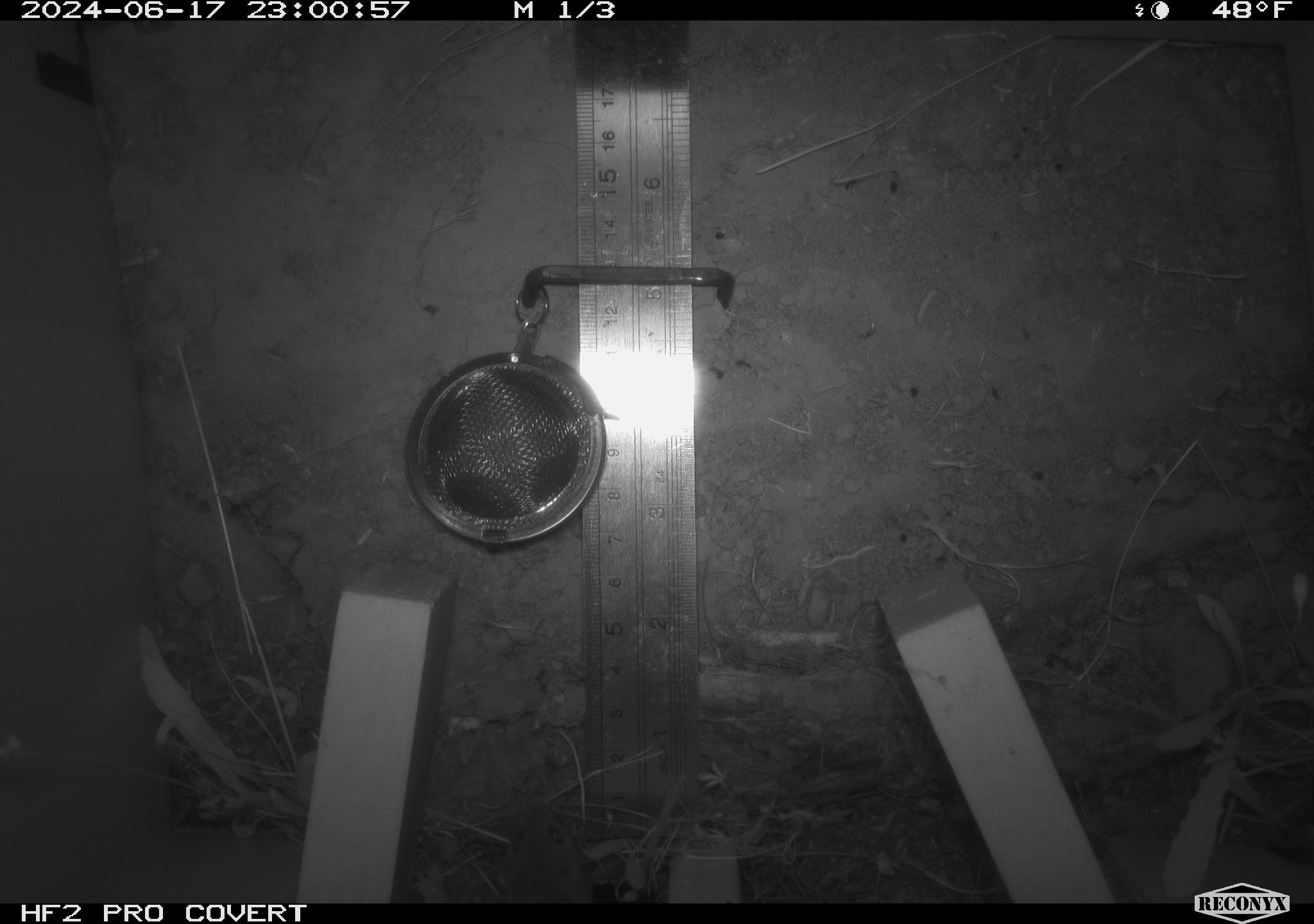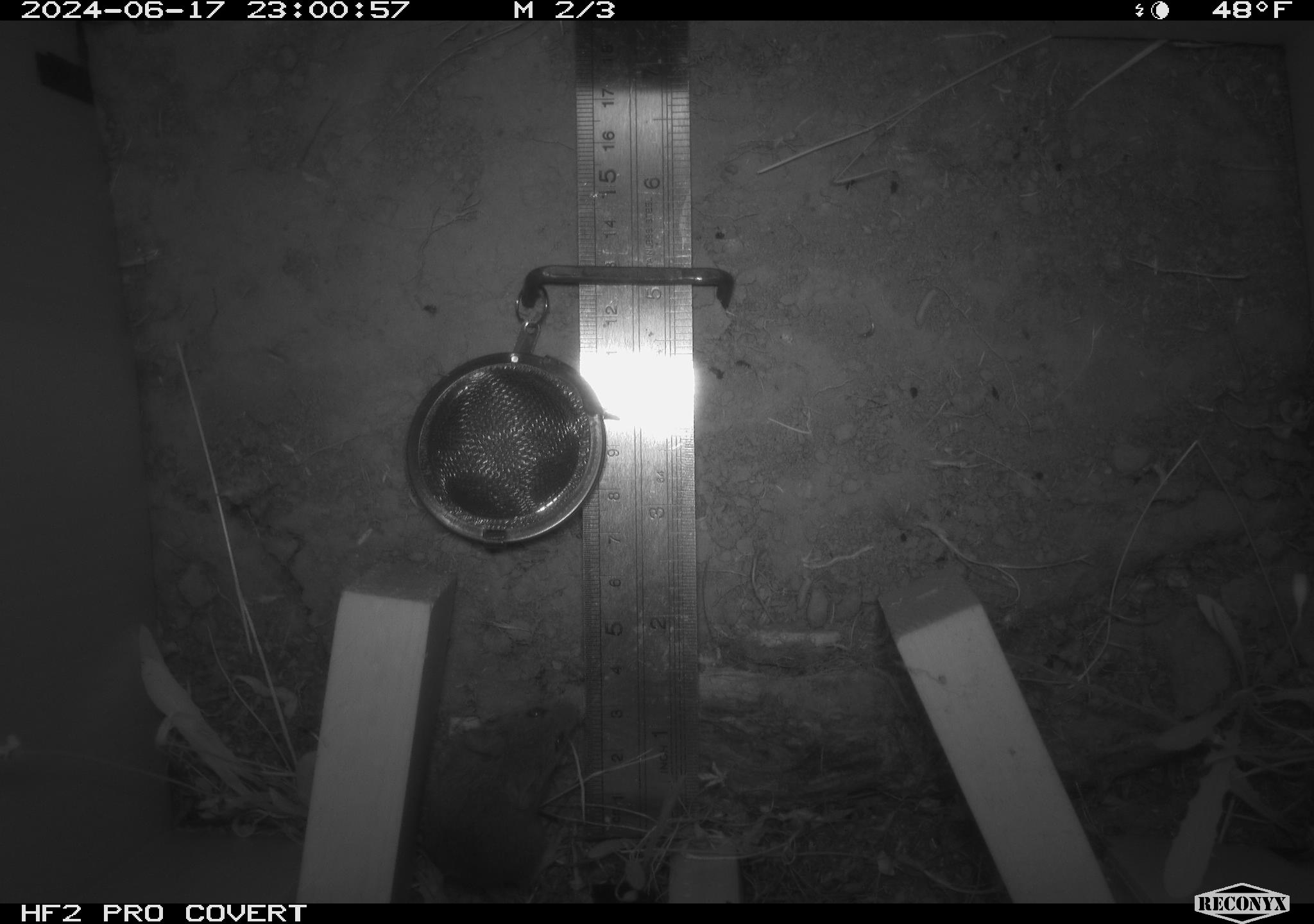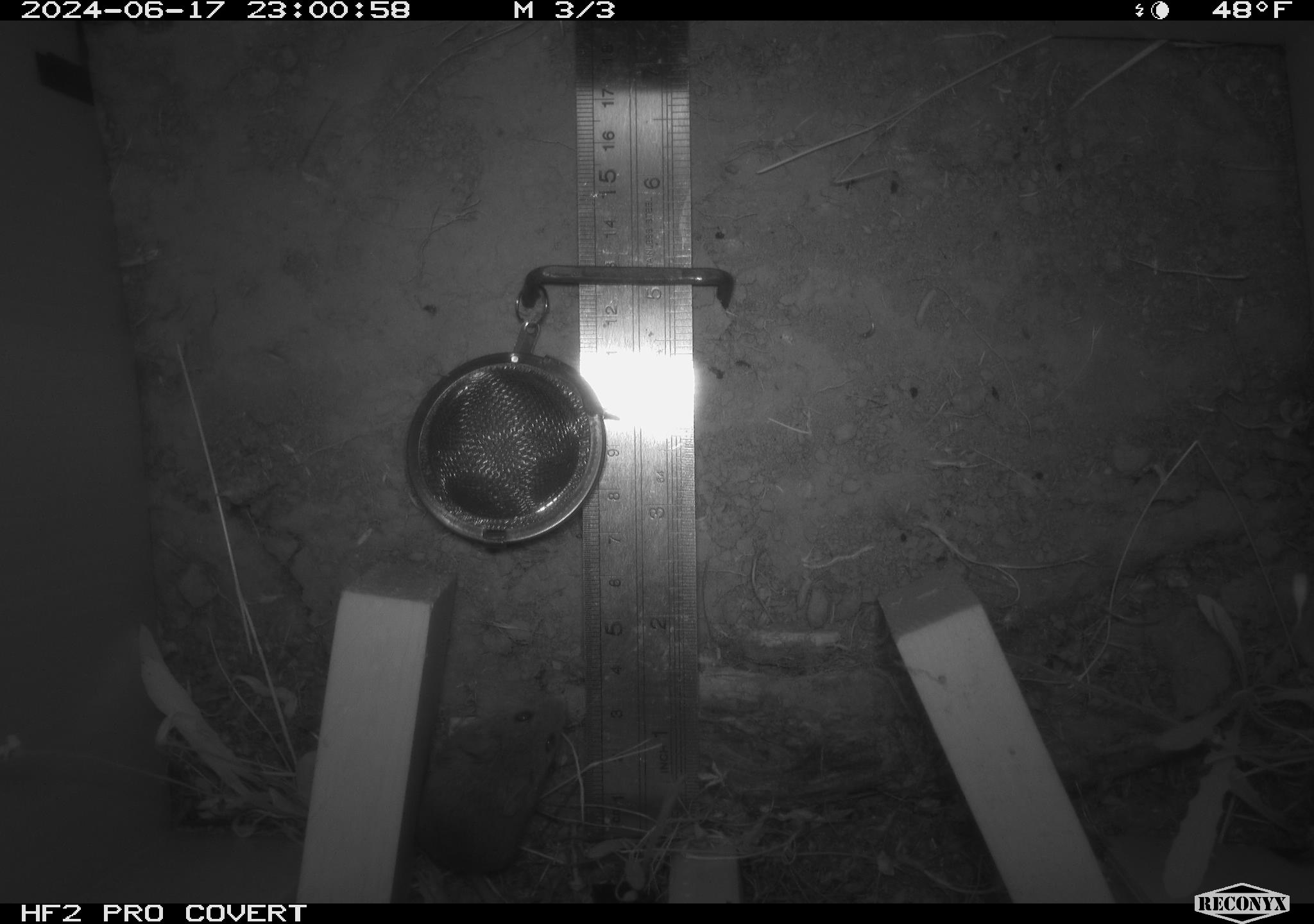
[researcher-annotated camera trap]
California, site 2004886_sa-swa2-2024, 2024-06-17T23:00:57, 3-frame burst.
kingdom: Animalia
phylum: Chordata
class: Mammalia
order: Rodentia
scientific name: Rodentia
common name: mouse species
Mouse species (Rodentia).